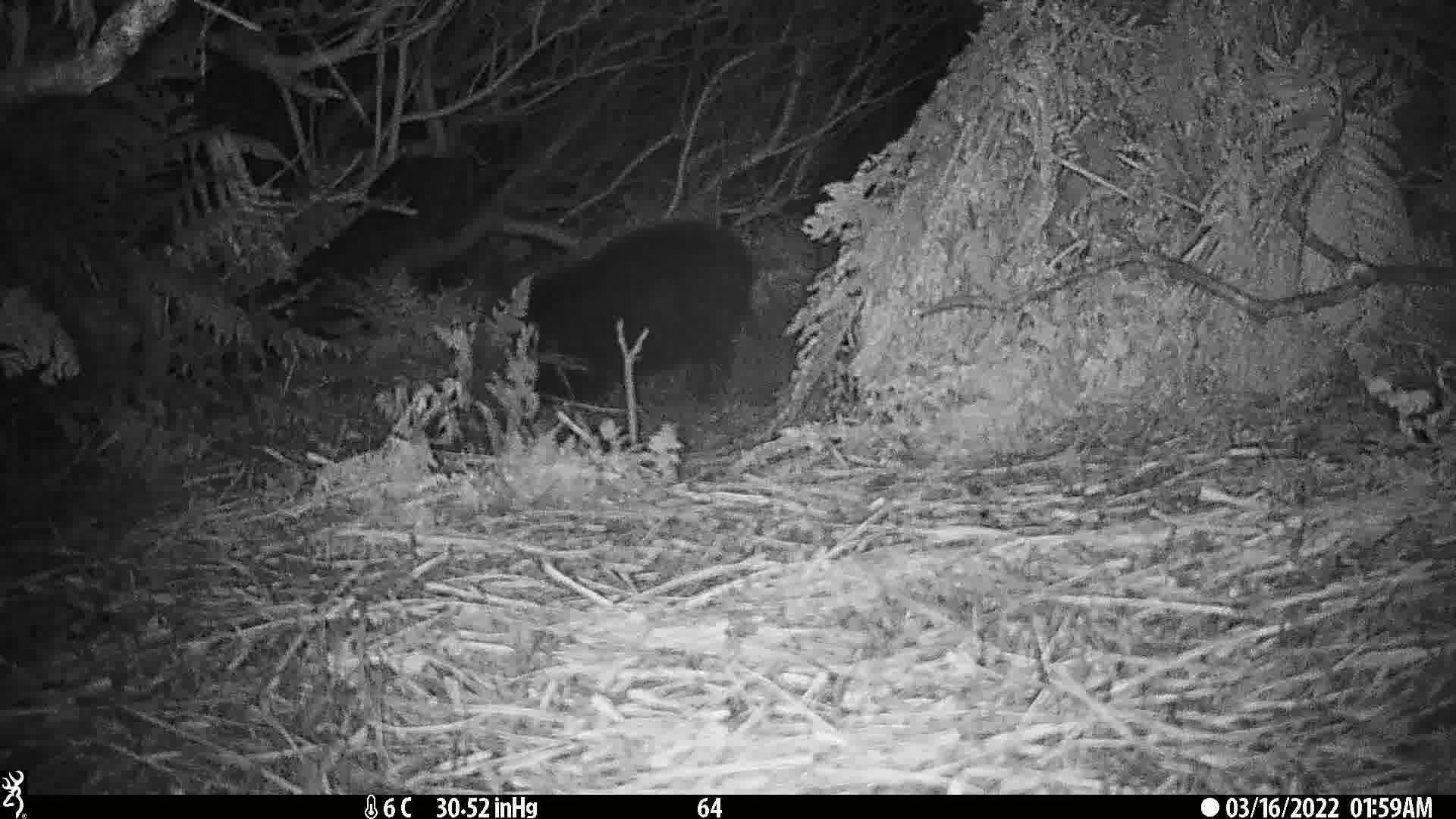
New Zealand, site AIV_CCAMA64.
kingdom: Animalia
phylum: Chordata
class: Mammalia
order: Artiodactyla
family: Suidae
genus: Sus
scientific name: Sus scrofa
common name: pig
Pig (Sus scrofa).